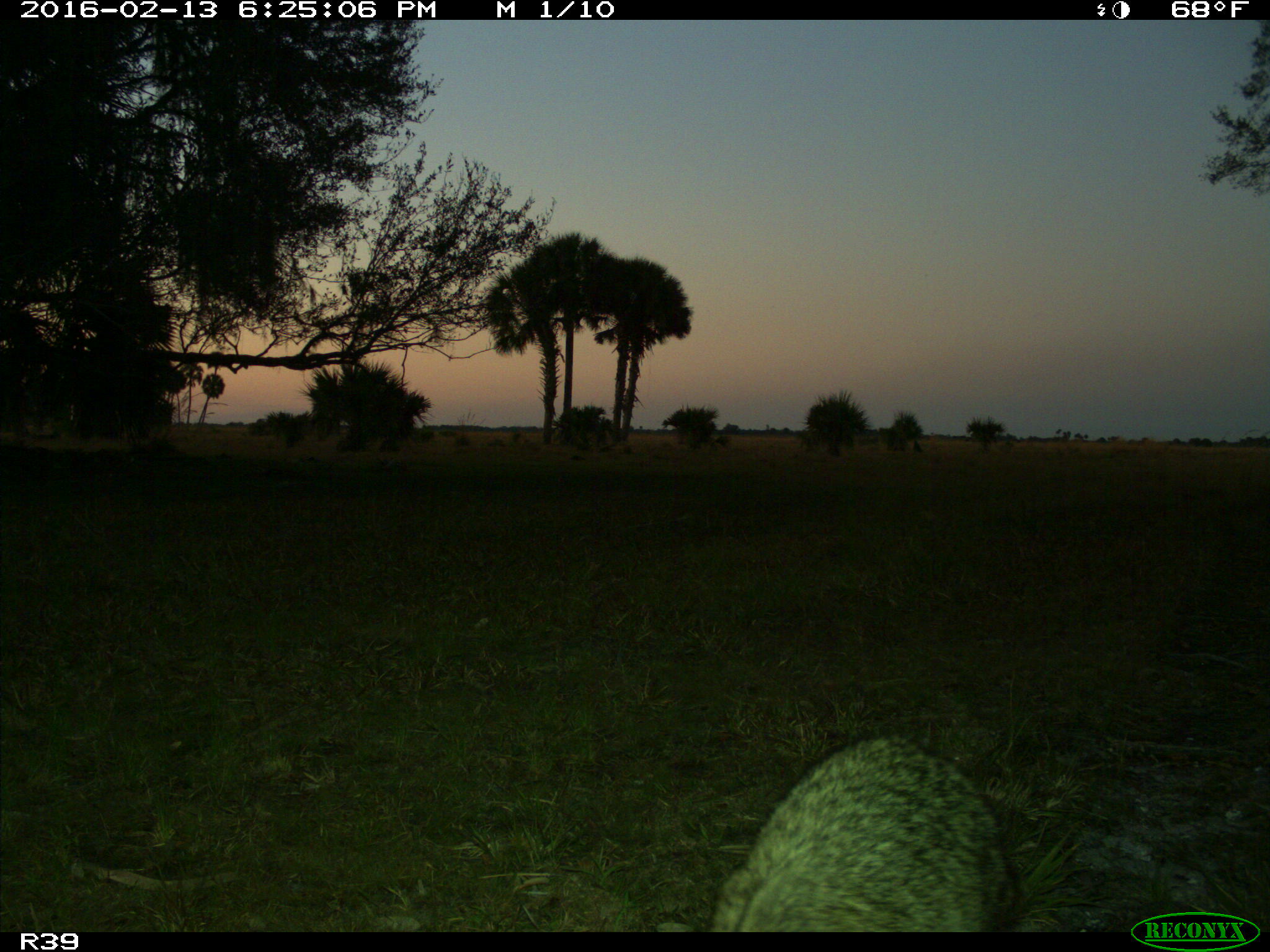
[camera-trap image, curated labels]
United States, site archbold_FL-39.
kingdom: Animalia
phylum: Chordata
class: Mammalia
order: Carnivora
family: Procyonidae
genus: Procyon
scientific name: Procyon lotor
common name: common raccoon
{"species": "Procyon lotor (common raccoon)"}